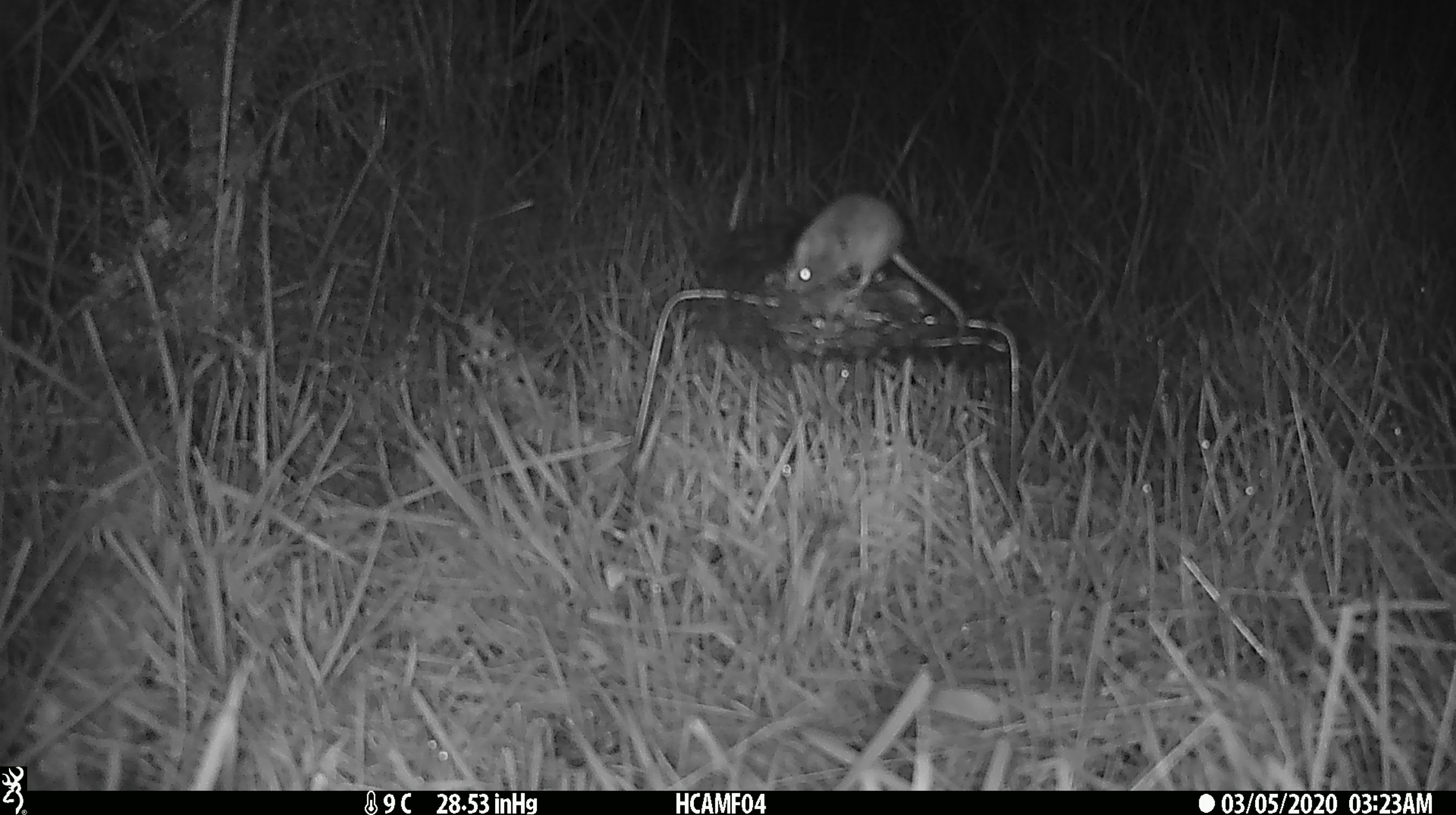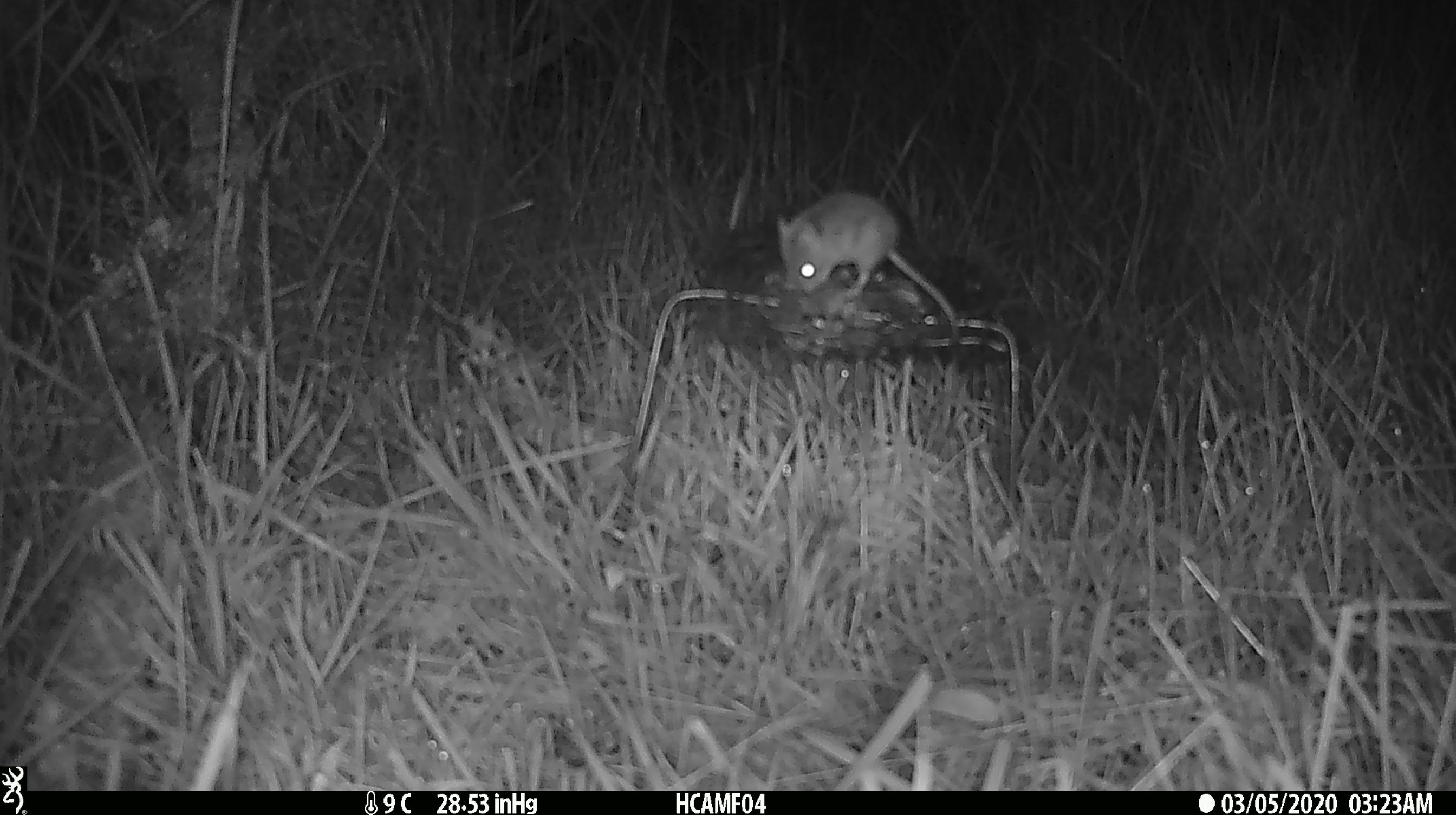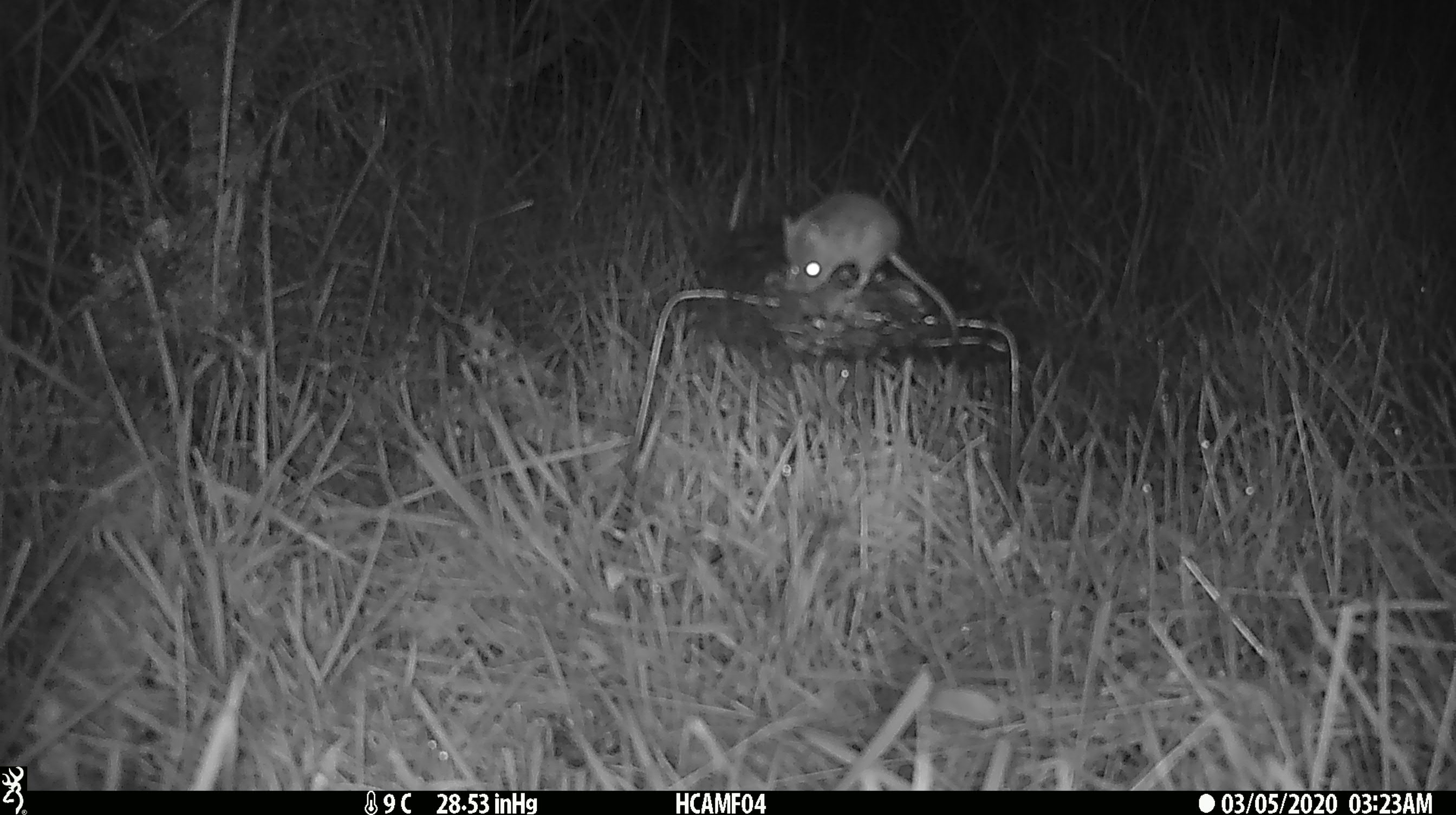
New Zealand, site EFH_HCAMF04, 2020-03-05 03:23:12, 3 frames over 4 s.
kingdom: Animalia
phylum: Chordata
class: Mammalia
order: Rodentia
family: Muridae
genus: Mus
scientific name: Mus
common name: mouse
Mouse (Mus).